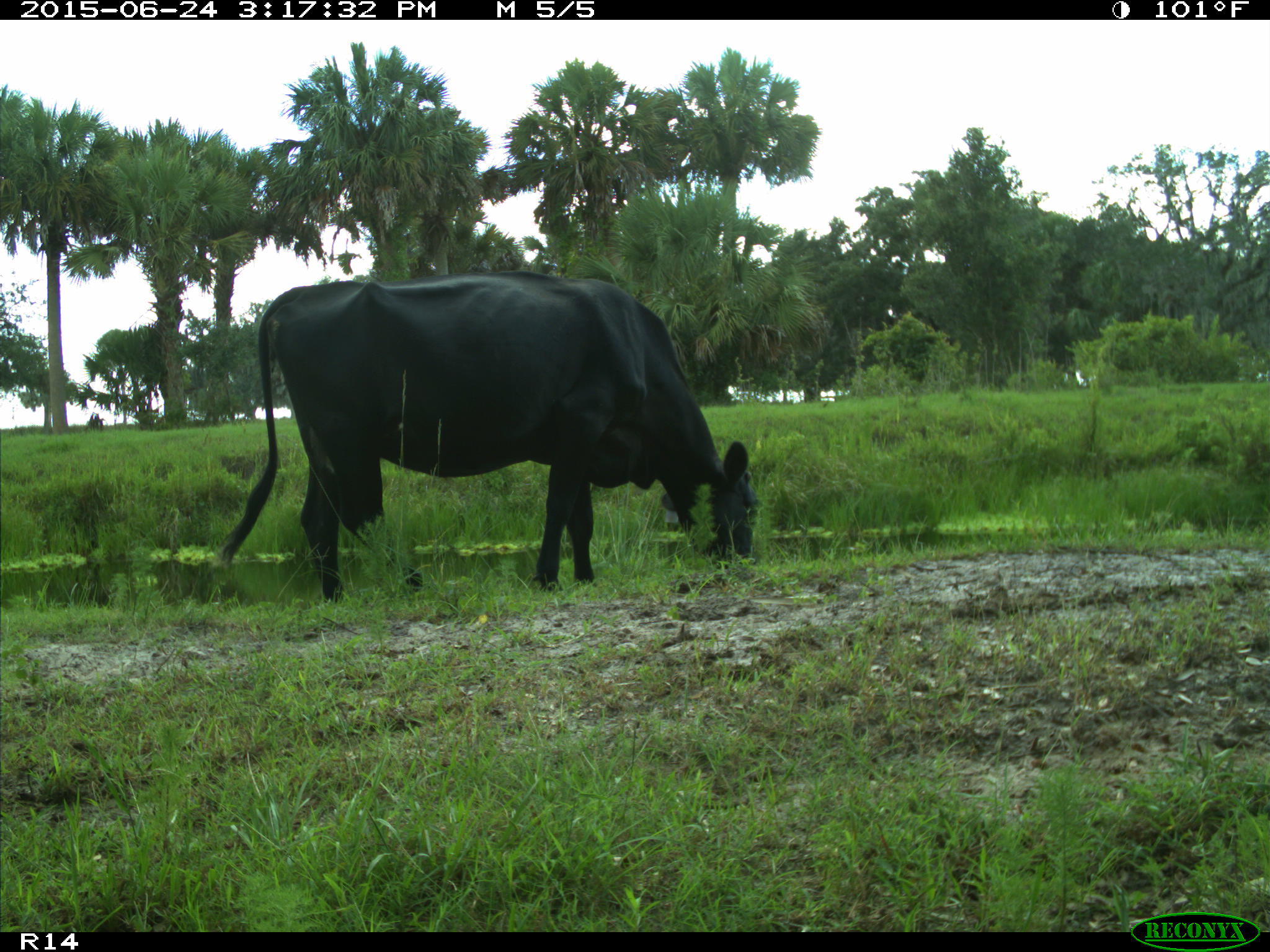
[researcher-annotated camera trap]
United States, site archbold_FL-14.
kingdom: Animalia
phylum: Chordata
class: Mammalia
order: Artiodactyla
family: Bovidae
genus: Bos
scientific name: Bos taurus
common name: domestic cow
Bos taurus (domestic cow).